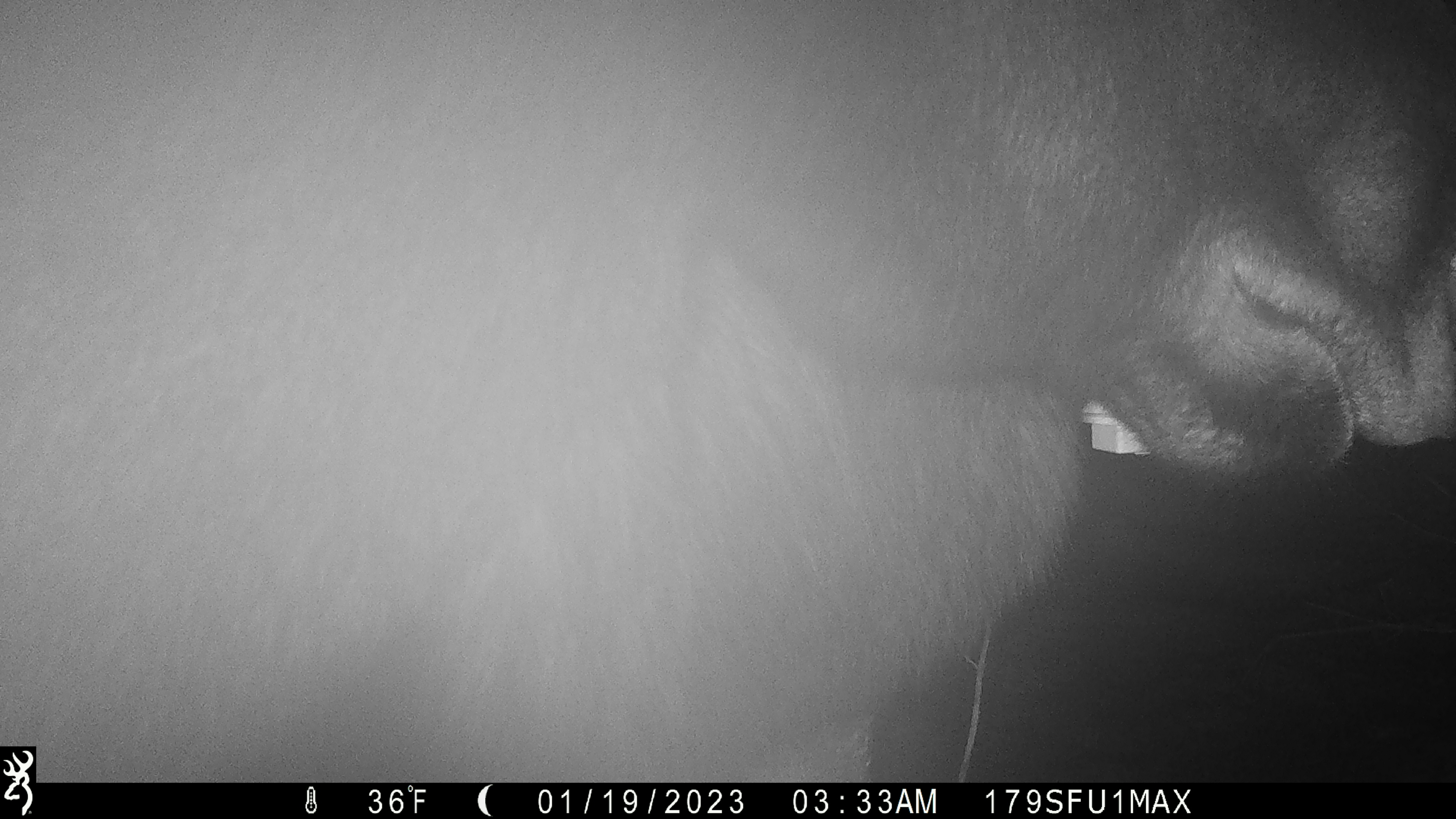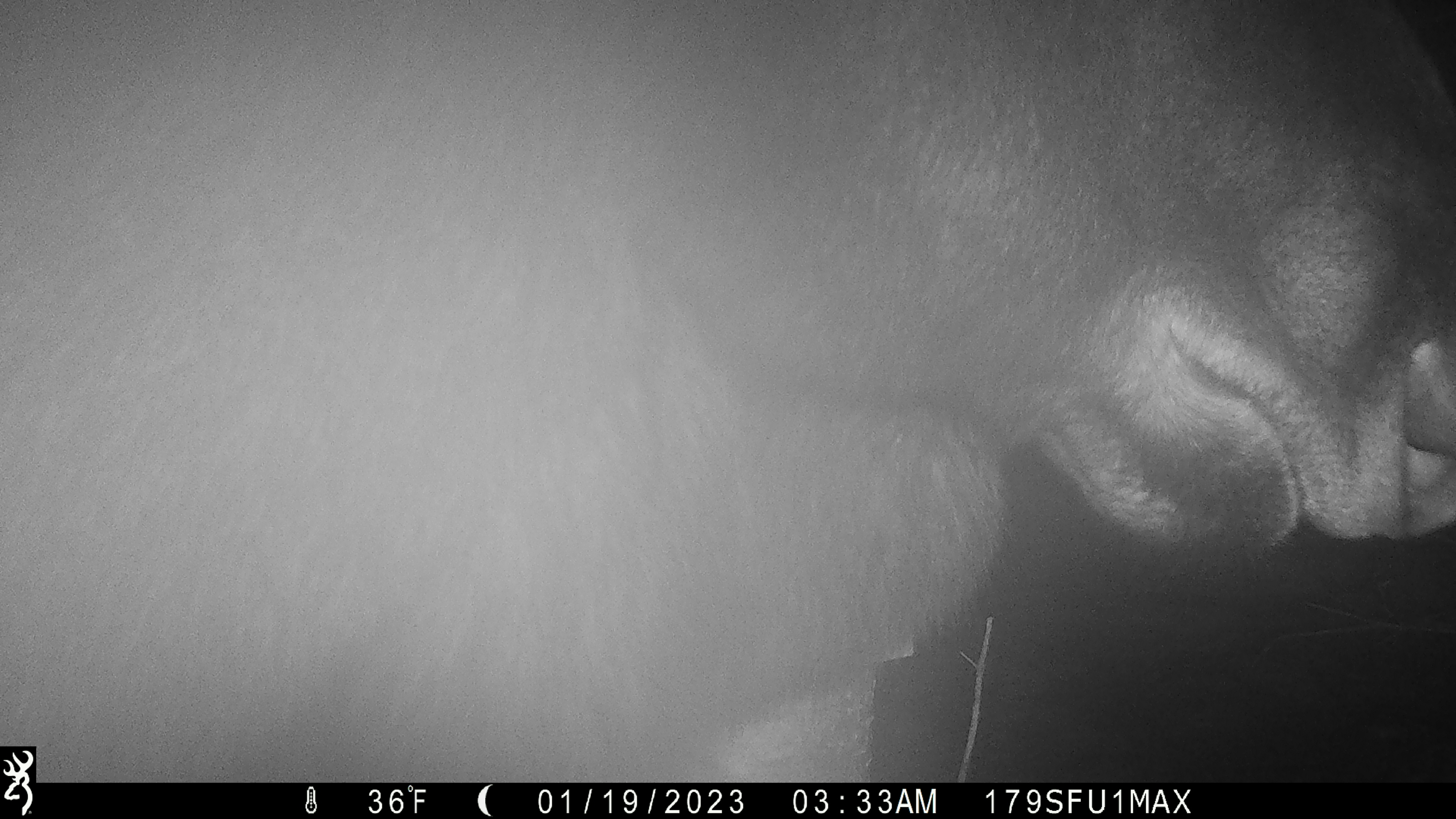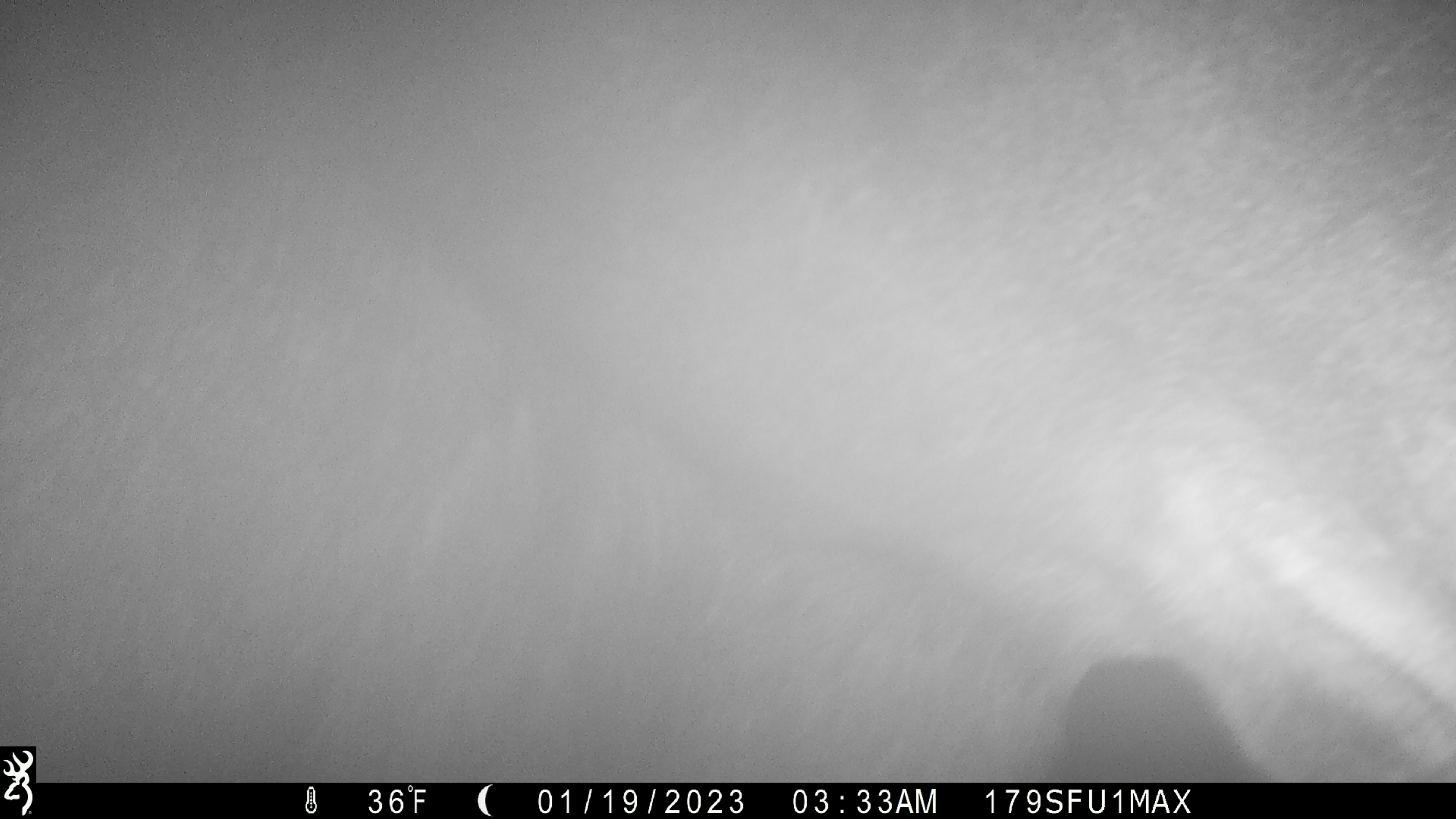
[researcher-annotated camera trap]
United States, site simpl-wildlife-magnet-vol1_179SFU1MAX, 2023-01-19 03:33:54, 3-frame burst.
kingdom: Animalia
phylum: Chordata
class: Mammalia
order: Artiodactyla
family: Cervidae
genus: Alces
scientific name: Alces alces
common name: moose